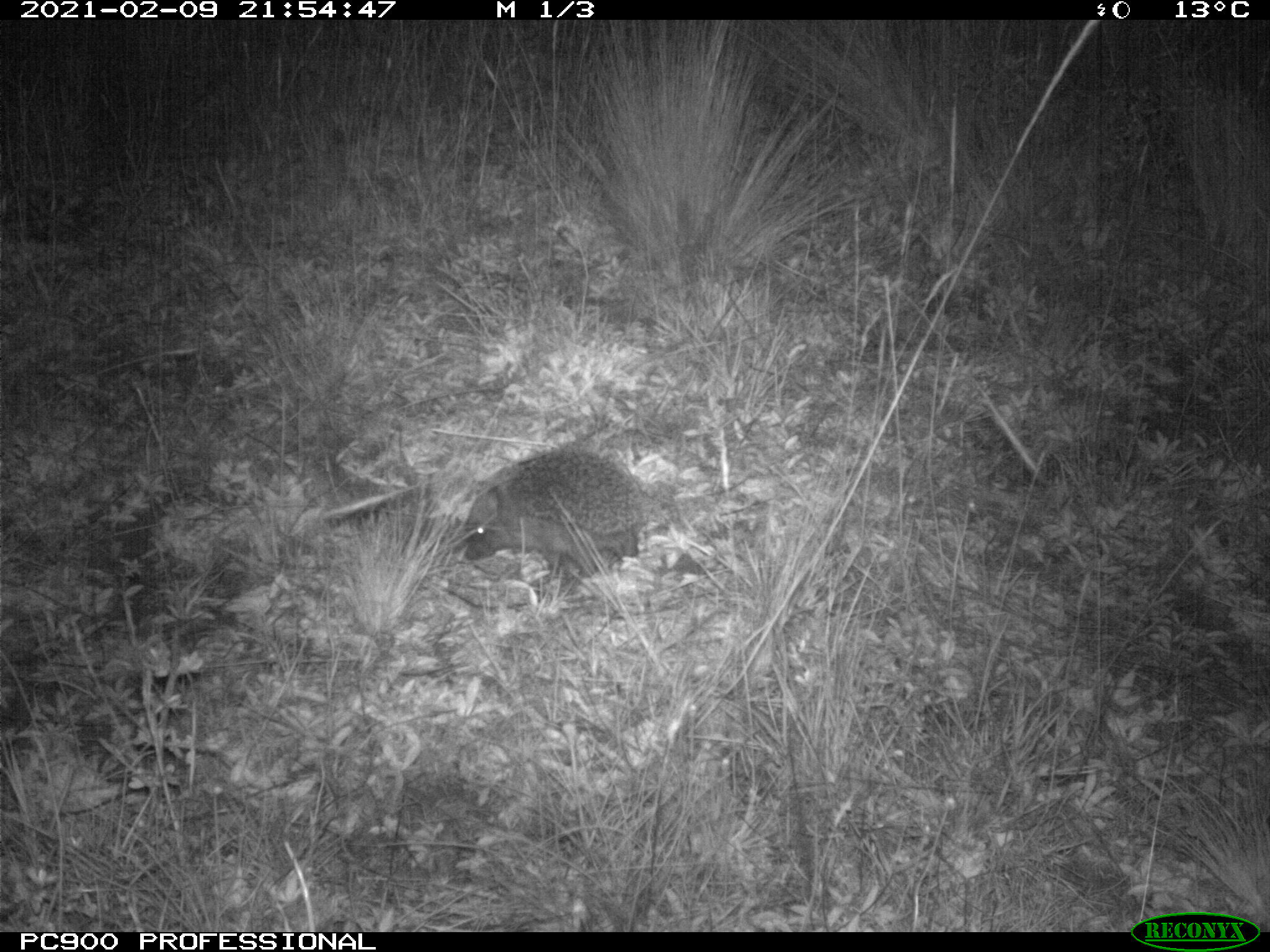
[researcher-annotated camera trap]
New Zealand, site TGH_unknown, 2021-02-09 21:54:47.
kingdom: Animalia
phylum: Chordata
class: Mammalia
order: Eulipotyphla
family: Erinaceidae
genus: Erinaceus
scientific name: Erinaceus europaeus europaeus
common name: european hedgehog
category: hedgehog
Hedgehog (european hedgehog) (Erinaceus europaeus europaeus).